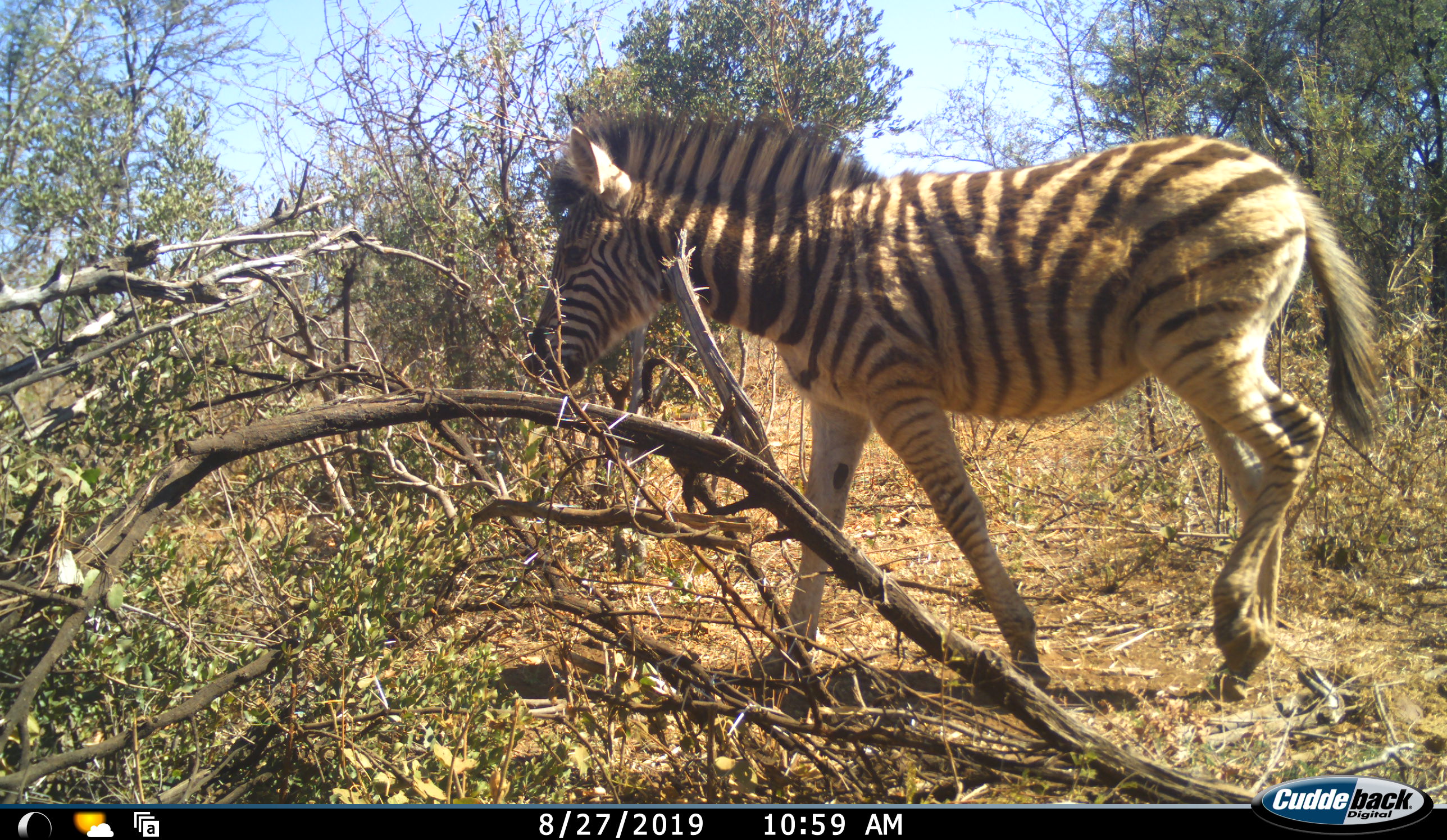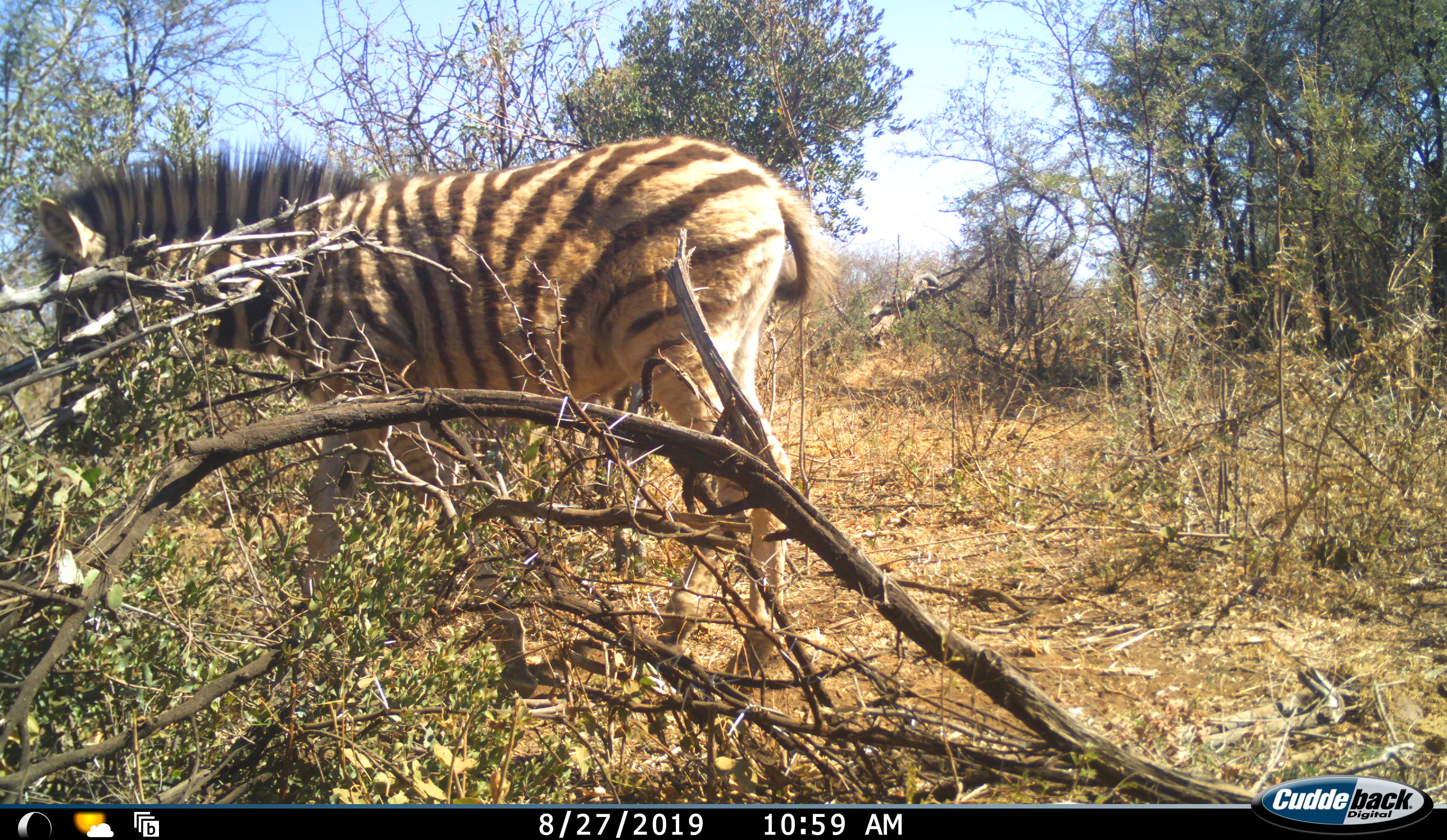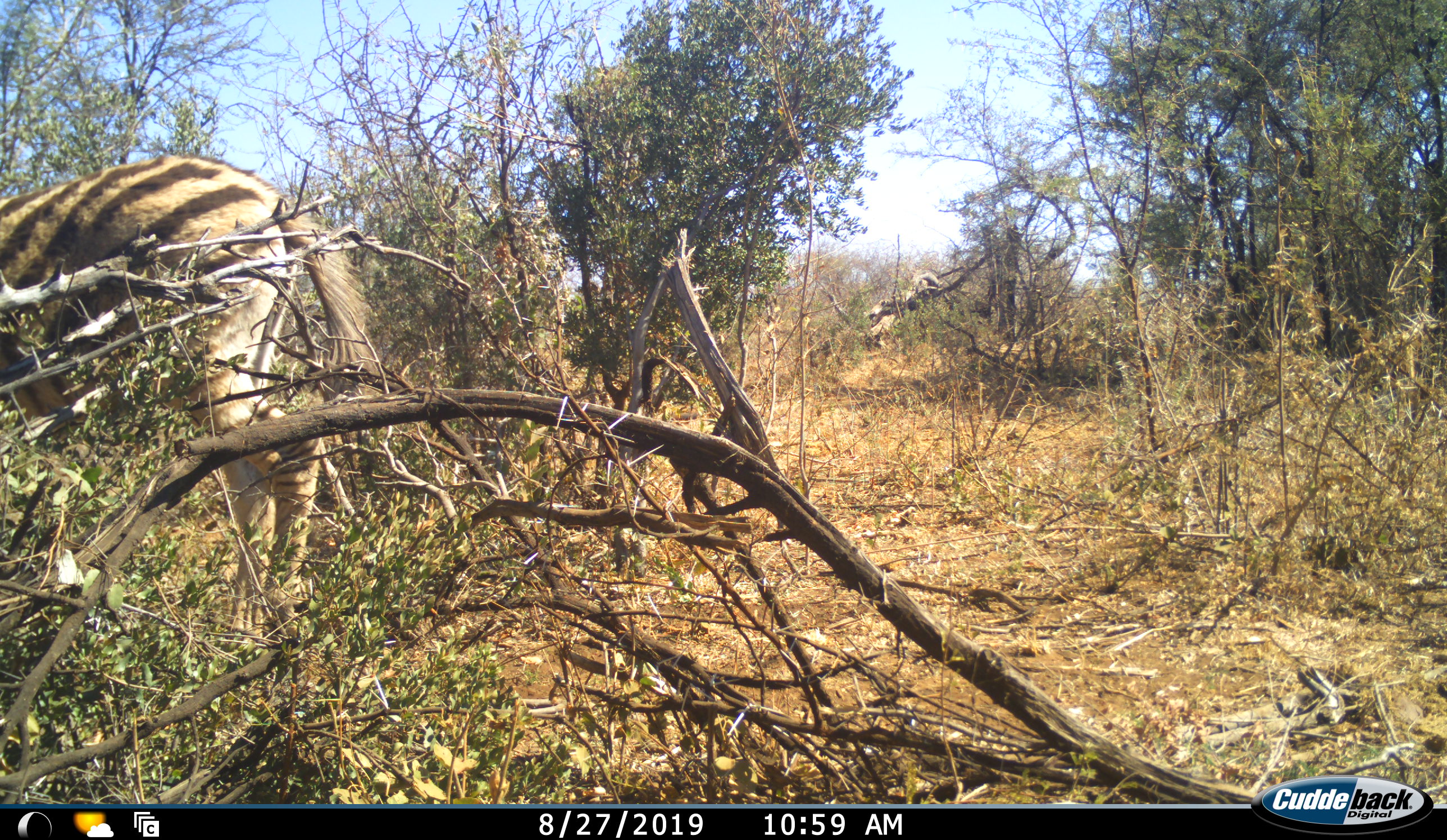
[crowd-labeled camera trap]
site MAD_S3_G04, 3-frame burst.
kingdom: Animalia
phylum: Chordata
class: Mammalia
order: Perissodactyla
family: Equidae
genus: Equus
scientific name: Equus quagga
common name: plains zebra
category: zebraplains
Zebraplains (plains zebra) (Equus quagga), count 1. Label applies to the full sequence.